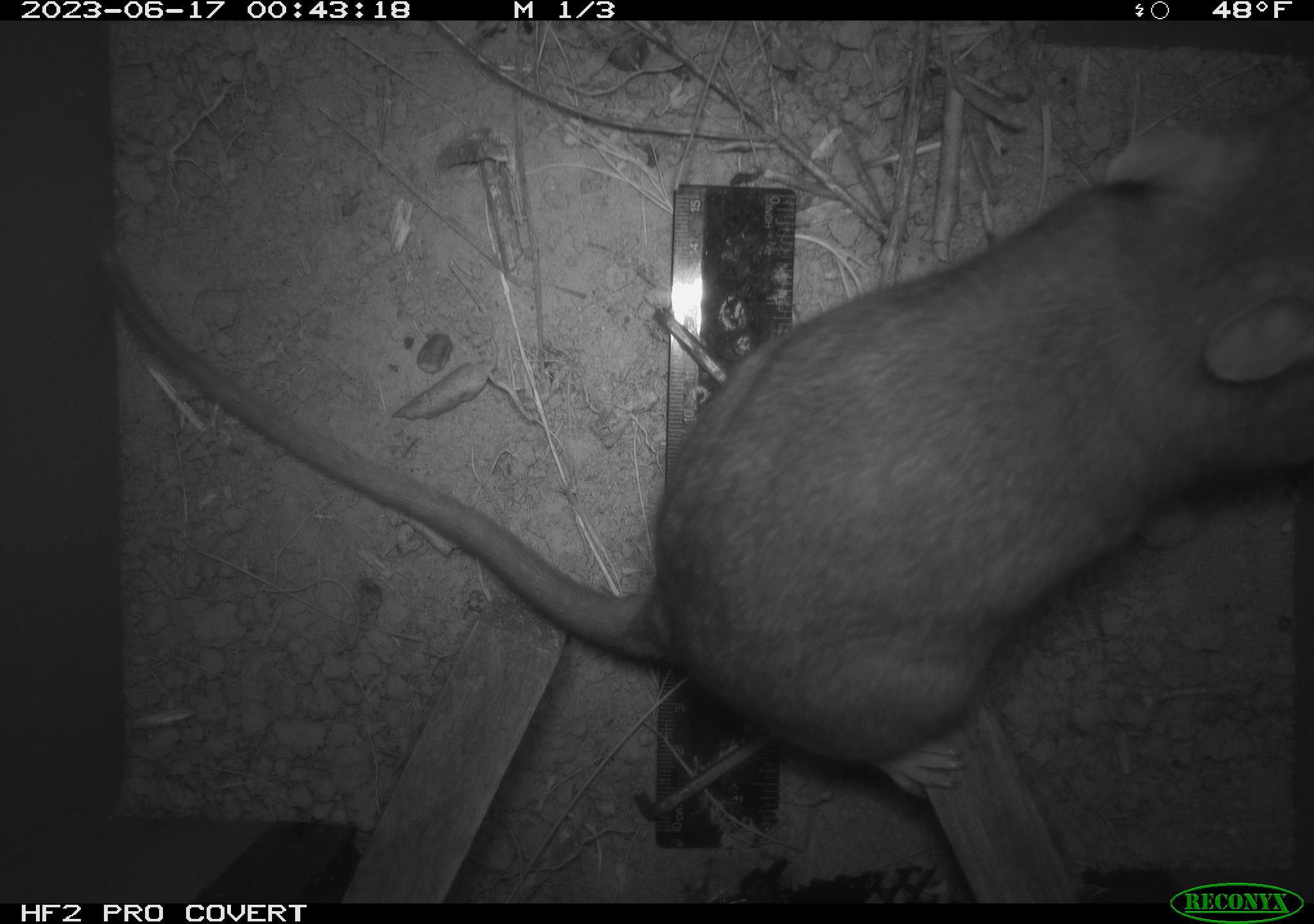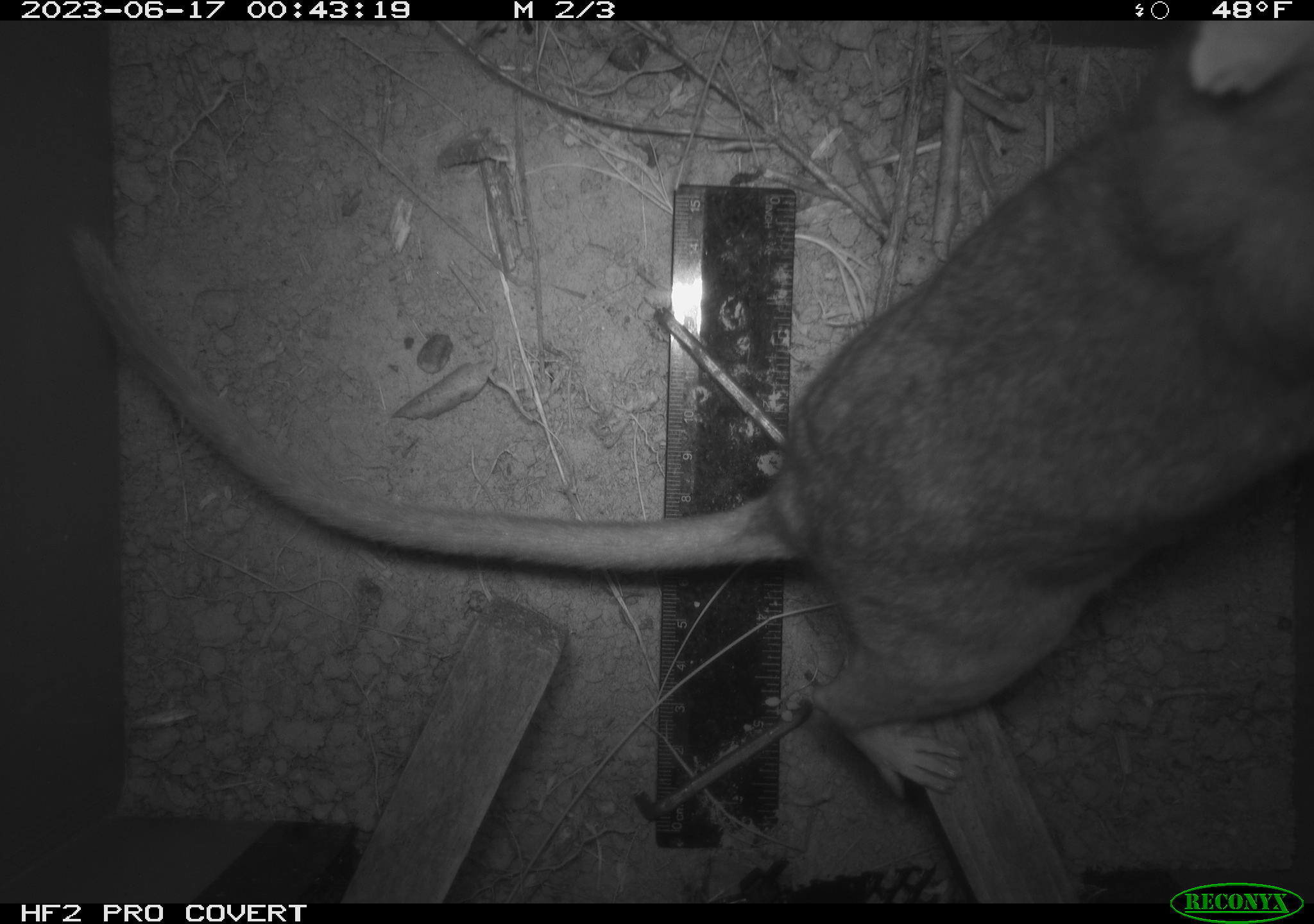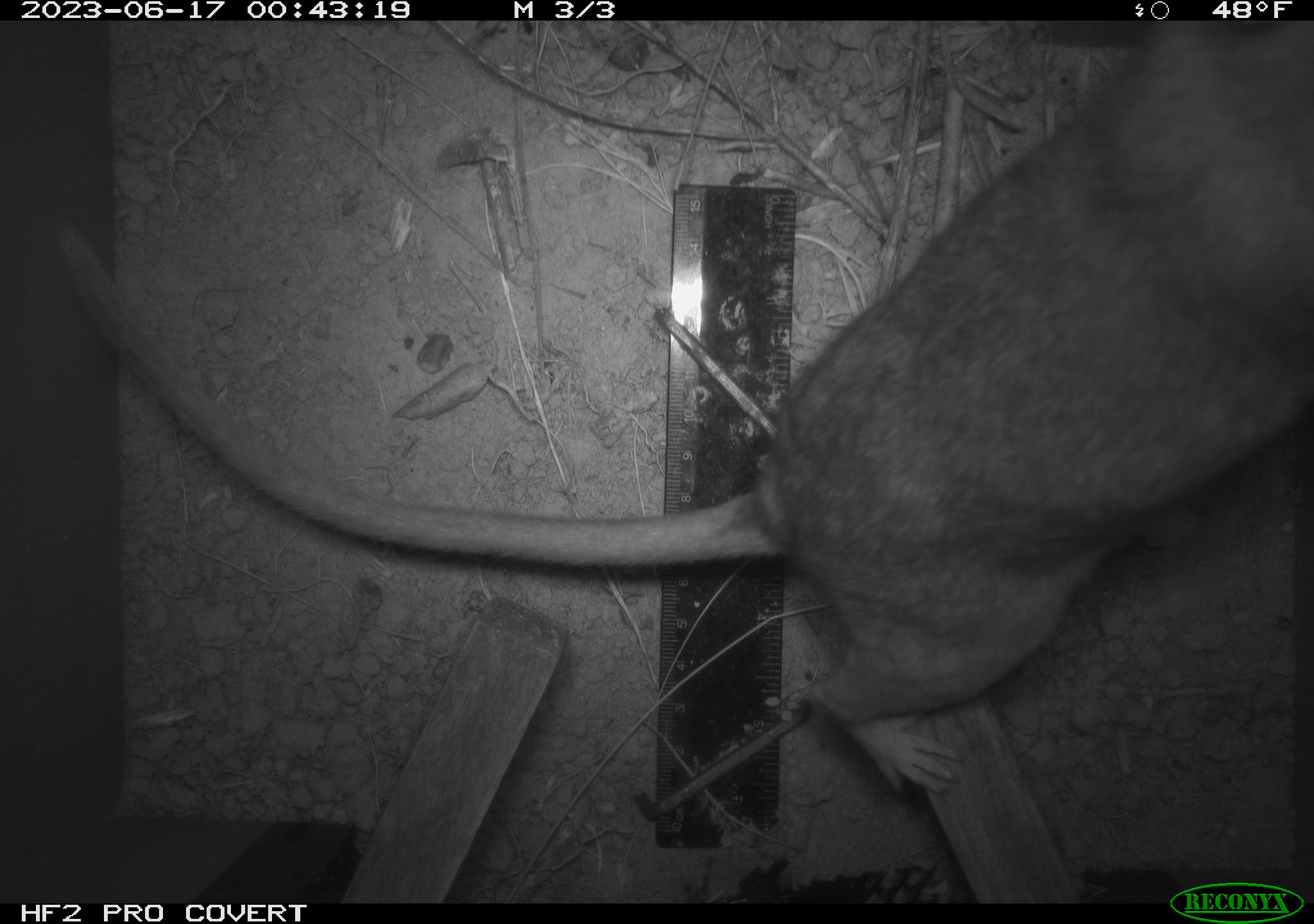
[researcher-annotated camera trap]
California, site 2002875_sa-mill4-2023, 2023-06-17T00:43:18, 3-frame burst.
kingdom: Animalia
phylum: Chordata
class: Mammalia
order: Rodentia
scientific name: Rodentia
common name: mouse species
Mouse species (Rodentia).